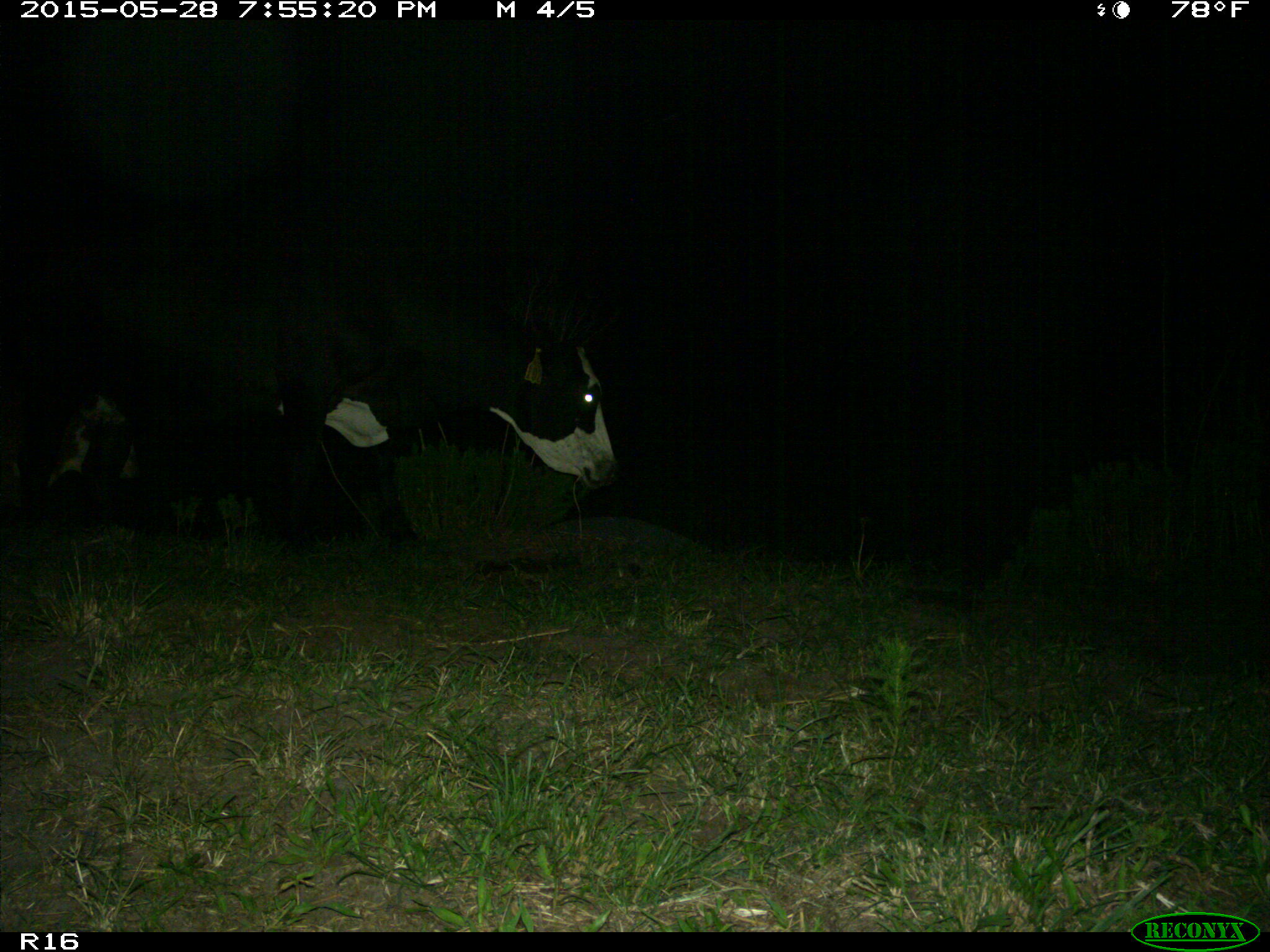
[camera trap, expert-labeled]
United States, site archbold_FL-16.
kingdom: Animalia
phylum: Chordata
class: Mammalia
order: Artiodactyla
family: Bovidae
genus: Bos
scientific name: Bos taurus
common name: domestic cow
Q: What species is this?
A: Bos taurus (domestic cow).